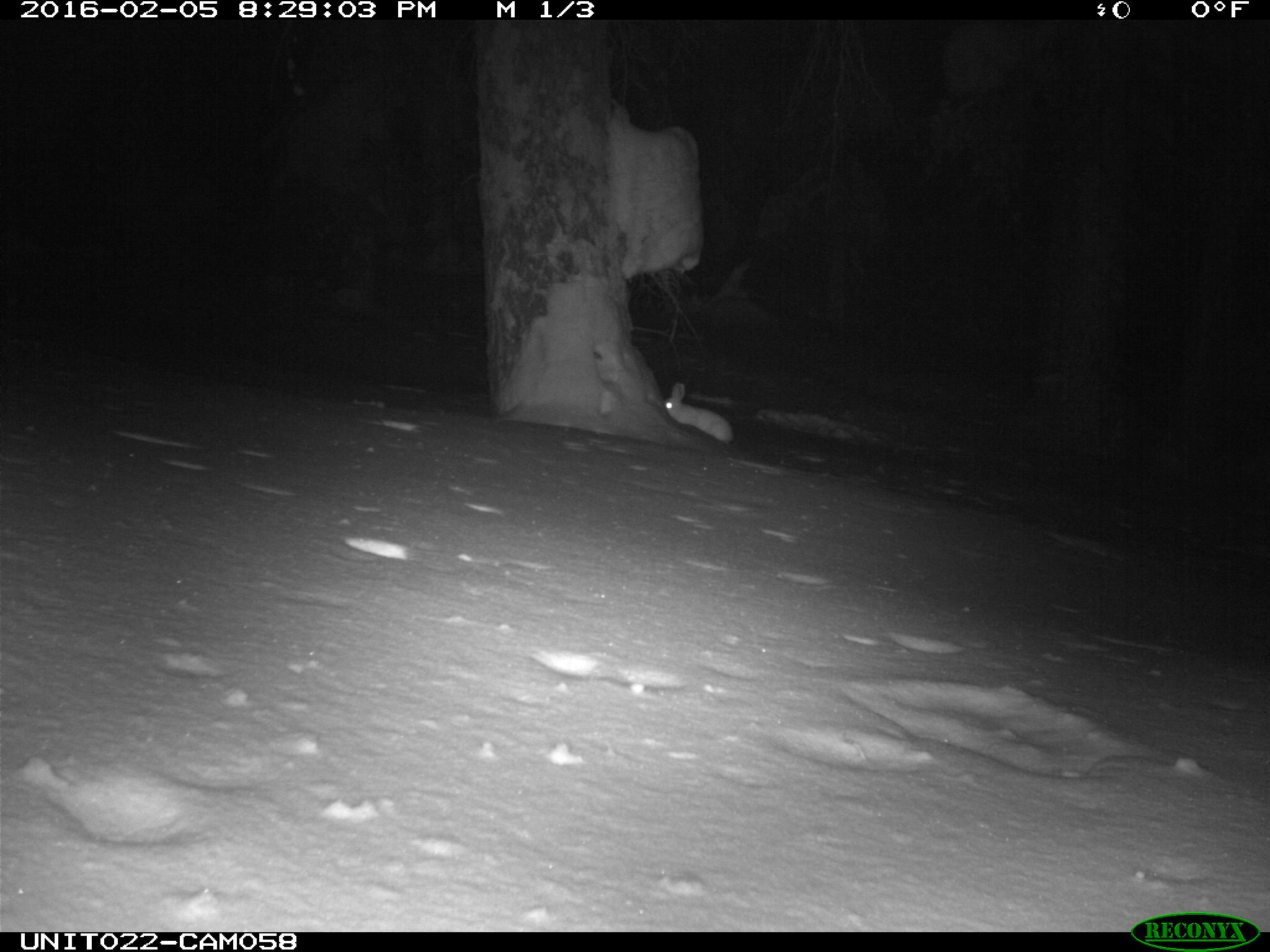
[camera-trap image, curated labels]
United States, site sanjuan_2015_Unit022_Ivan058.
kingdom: Animalia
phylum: Chordata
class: Mammalia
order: Lagomorpha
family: Leporidae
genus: Lepus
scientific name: Lepus americanus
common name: snowshoe hare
Lepus americanus (snowshoe hare).